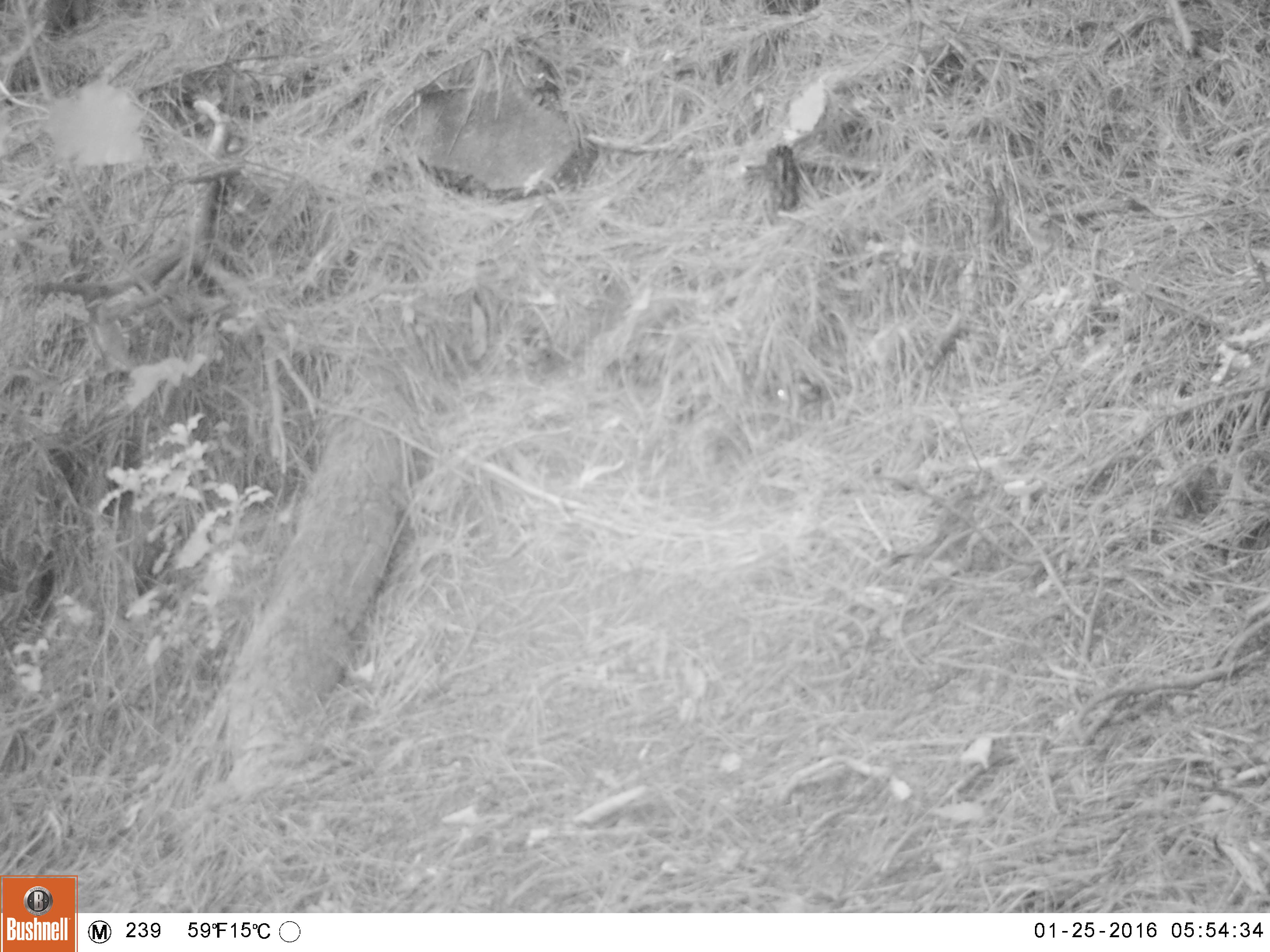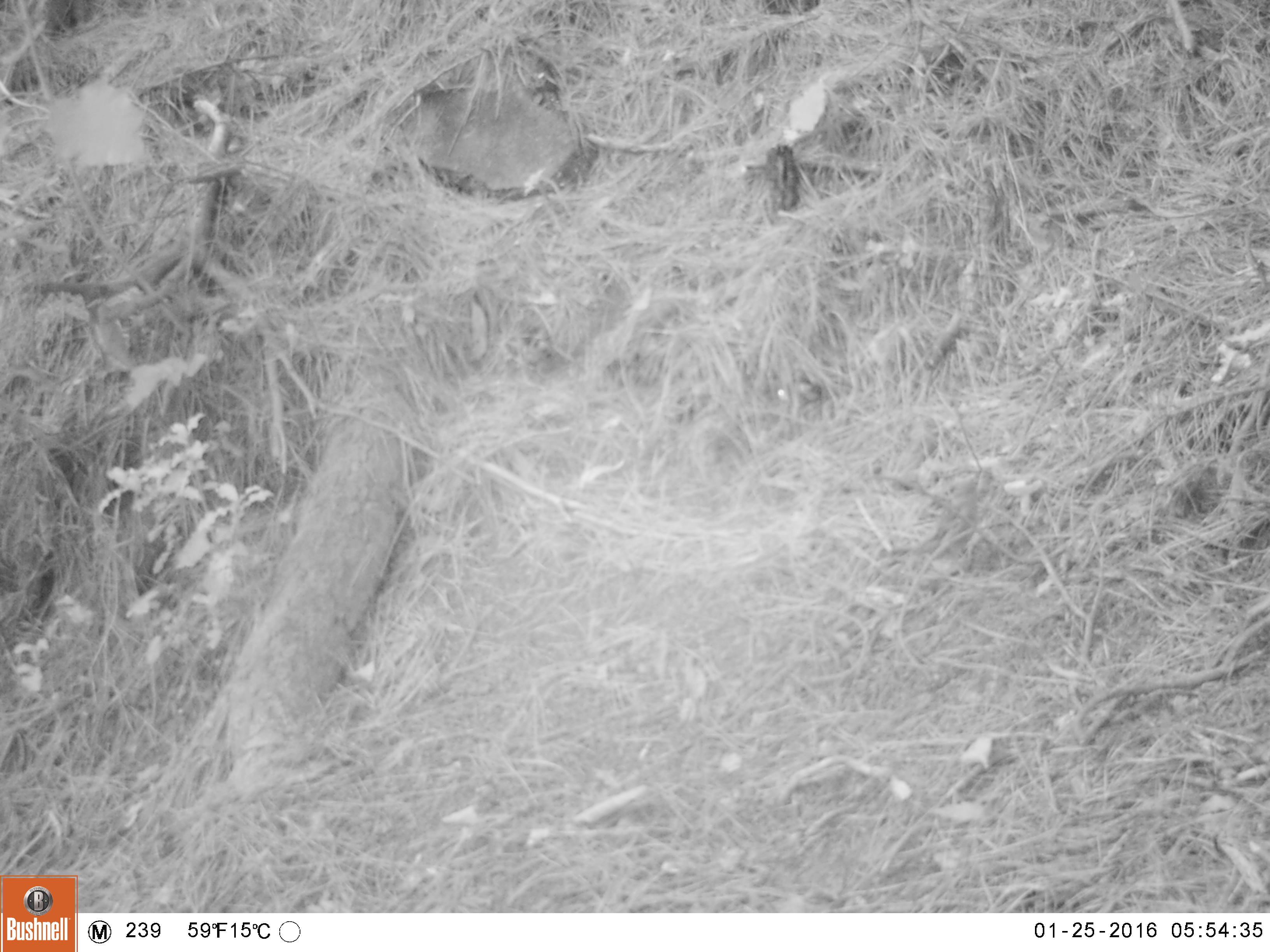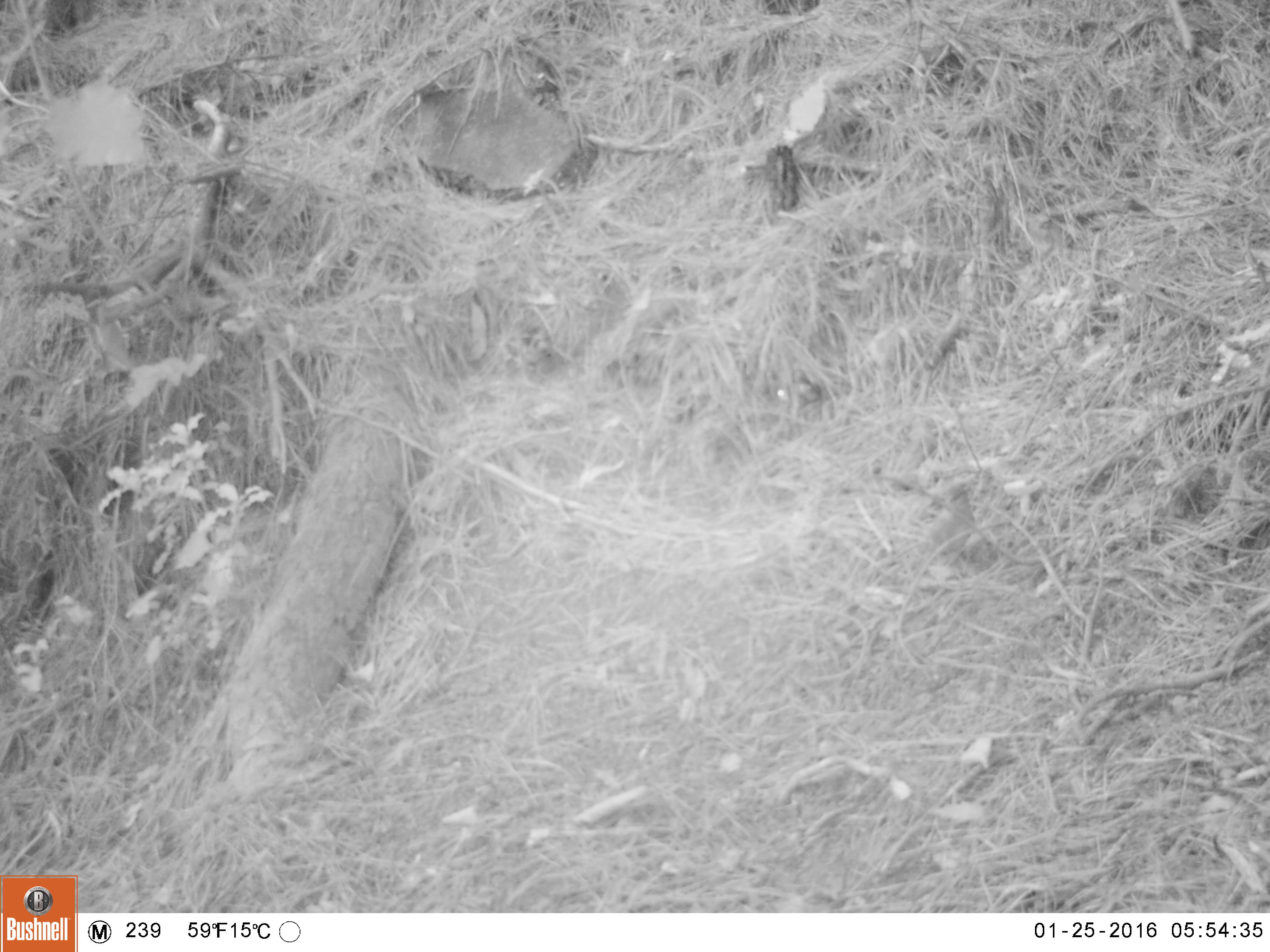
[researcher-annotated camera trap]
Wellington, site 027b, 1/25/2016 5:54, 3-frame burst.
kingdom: Animalia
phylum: Chordata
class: Aves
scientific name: Aves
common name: bird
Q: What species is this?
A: Bird (Aves).